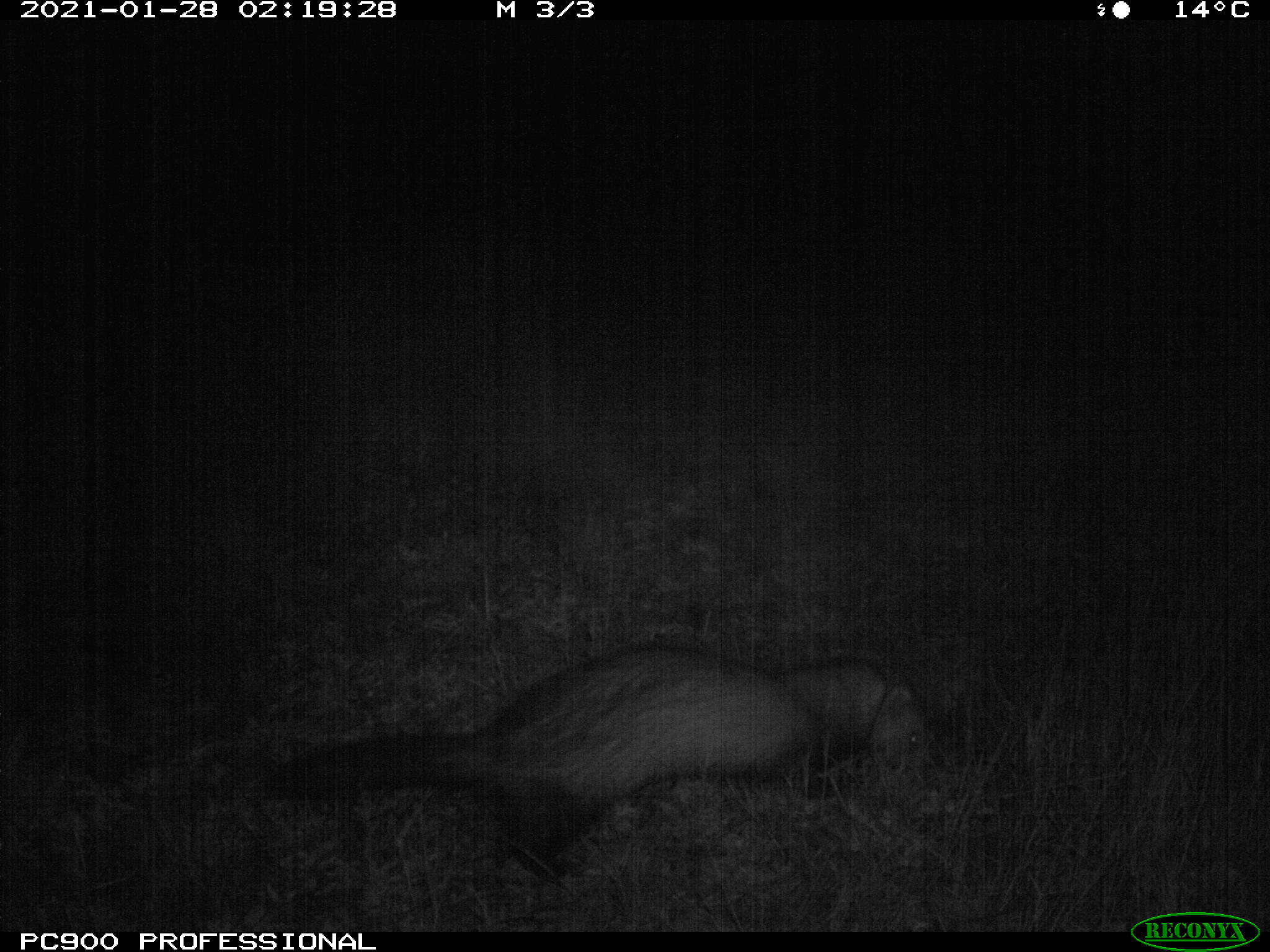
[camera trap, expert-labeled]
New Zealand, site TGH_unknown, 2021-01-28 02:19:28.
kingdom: Animalia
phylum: Chordata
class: Mammalia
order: Carnivora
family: Mustelidae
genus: Mustela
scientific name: Mustela furo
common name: ferret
Ferret (Mustela furo).